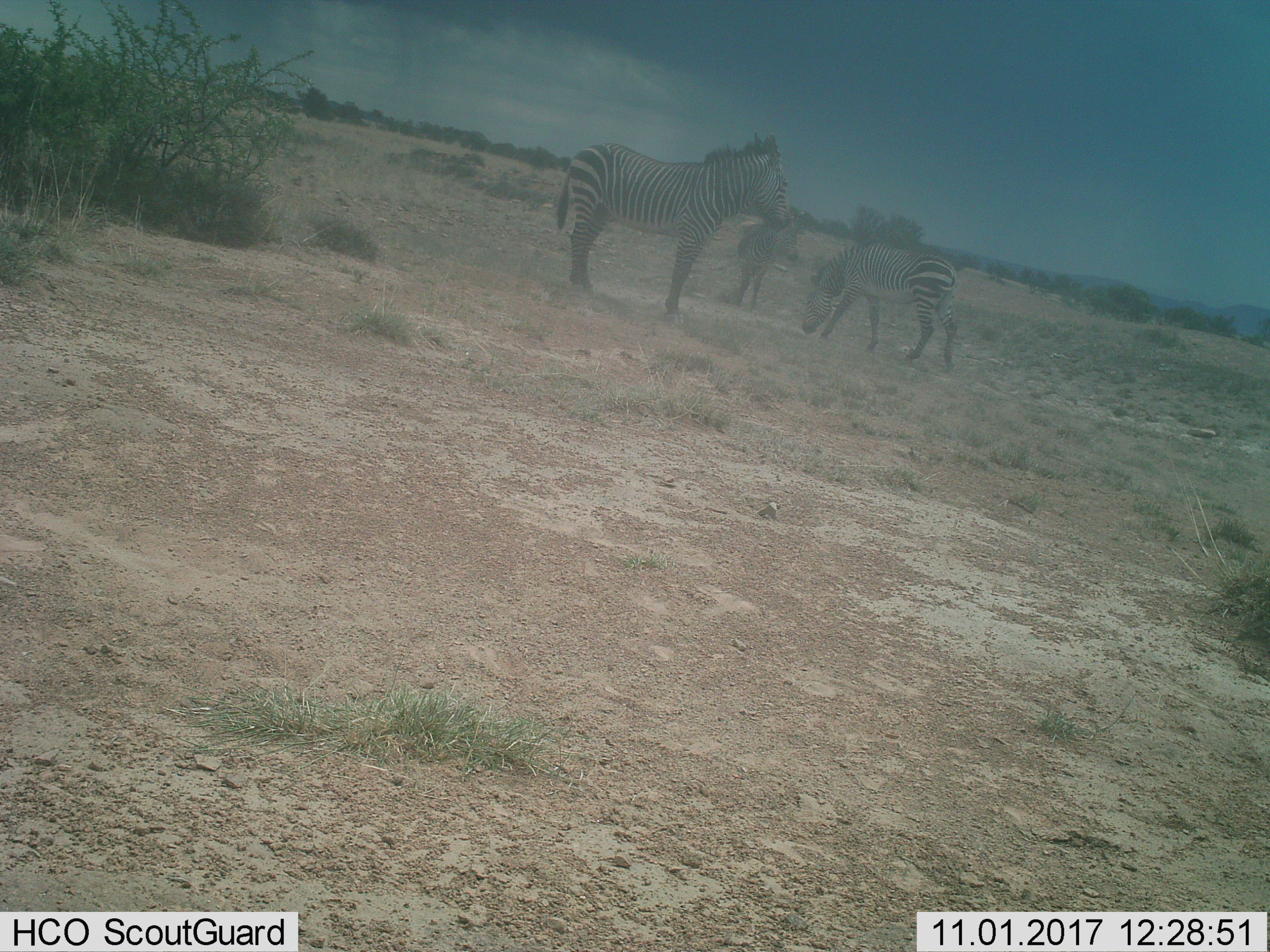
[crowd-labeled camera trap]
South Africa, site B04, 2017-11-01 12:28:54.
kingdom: Animalia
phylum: Chordata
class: Mammalia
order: Perissodactyla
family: Equidae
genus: Equus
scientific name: Equus zebra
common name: mountain zebra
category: zebramountain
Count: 3.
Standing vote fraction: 100%.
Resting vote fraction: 14%.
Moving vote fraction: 14%.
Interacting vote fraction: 0%.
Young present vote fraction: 0%.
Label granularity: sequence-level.